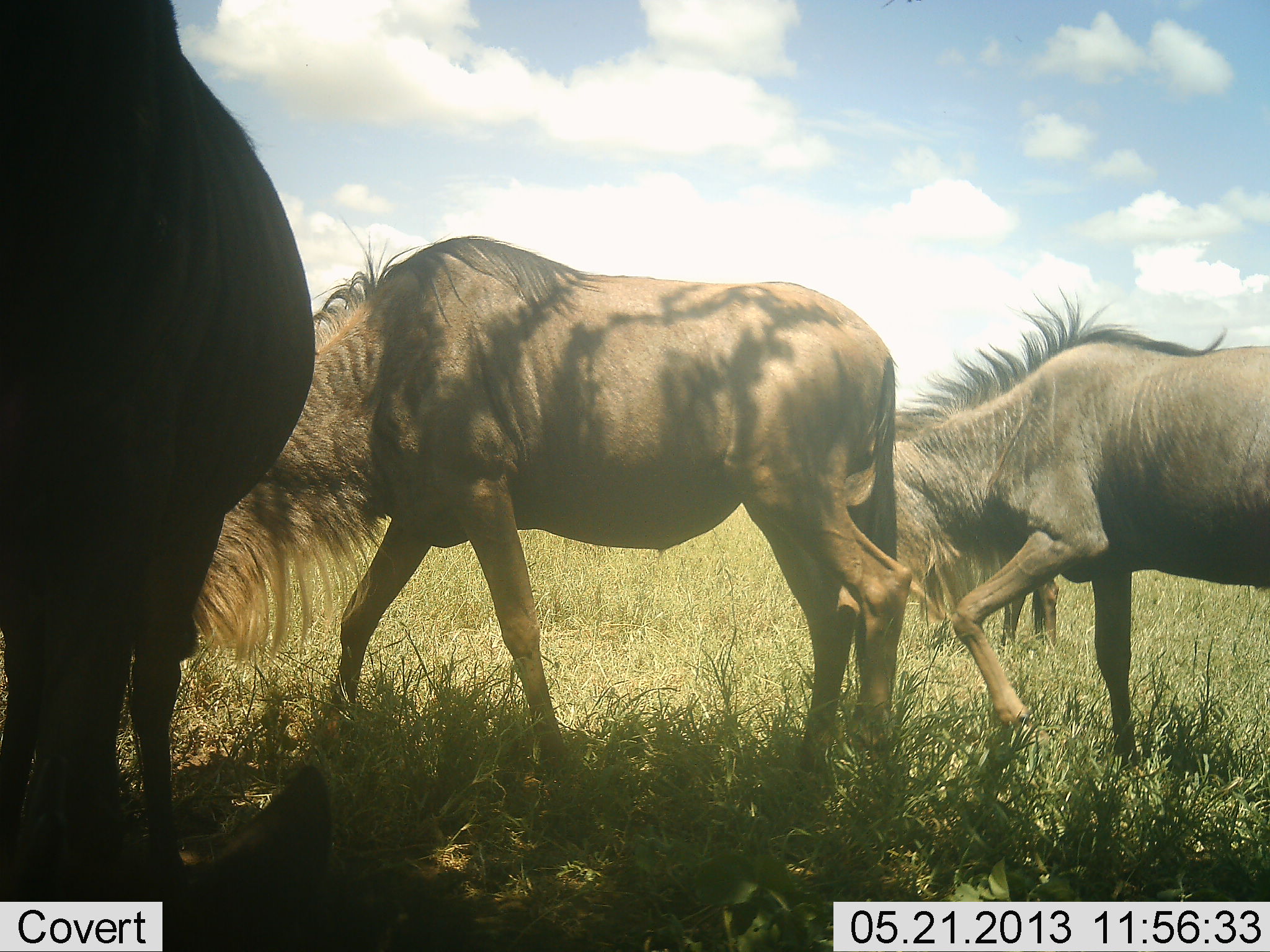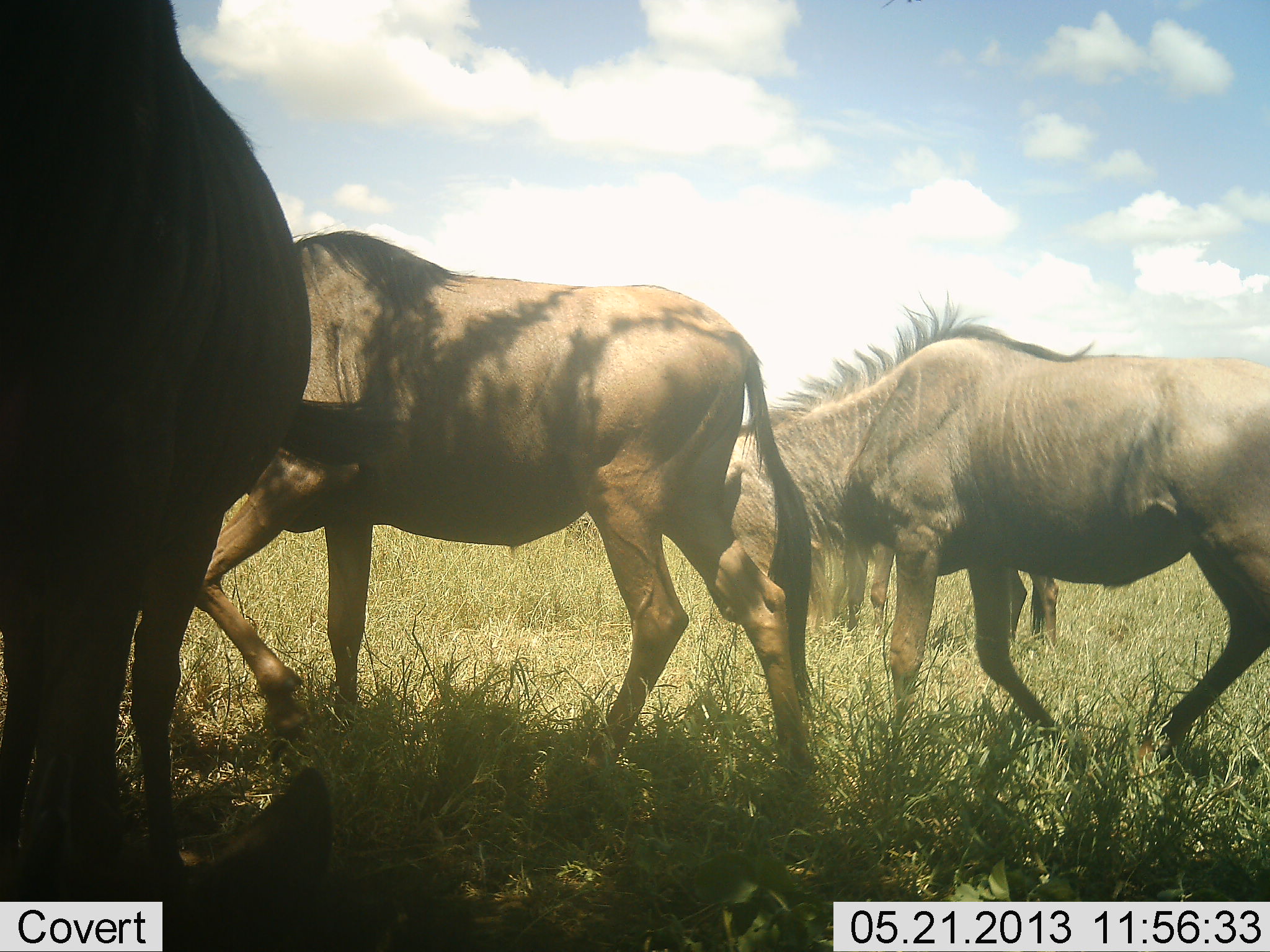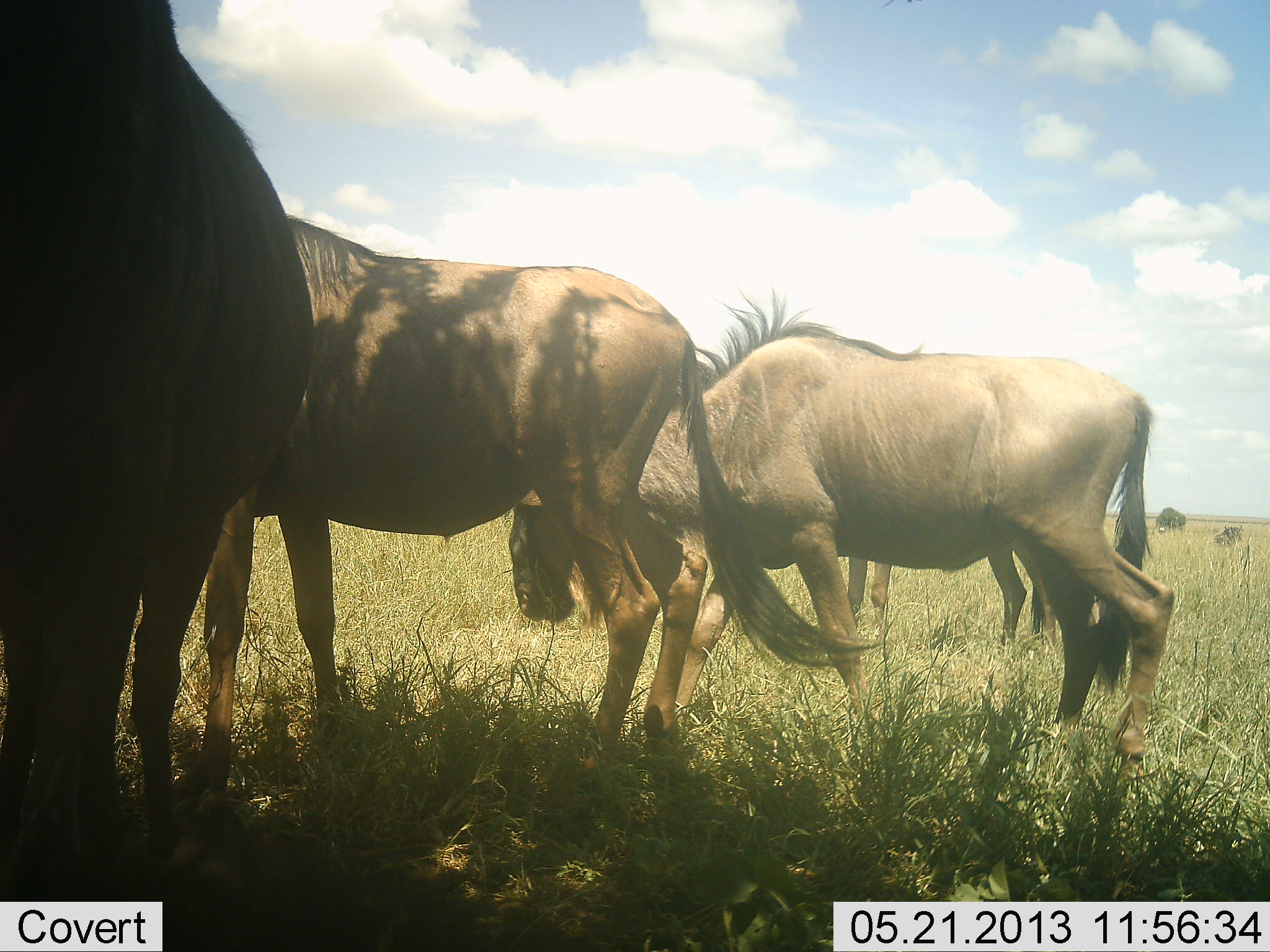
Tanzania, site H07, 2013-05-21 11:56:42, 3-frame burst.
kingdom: Animalia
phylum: Chordata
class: Mammalia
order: Artiodactyla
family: Bovidae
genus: Connochaetes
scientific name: Connochaetes taurinus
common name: blue wildebeest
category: wildebeest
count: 4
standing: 45%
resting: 27%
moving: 95%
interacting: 5%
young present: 5%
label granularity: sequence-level